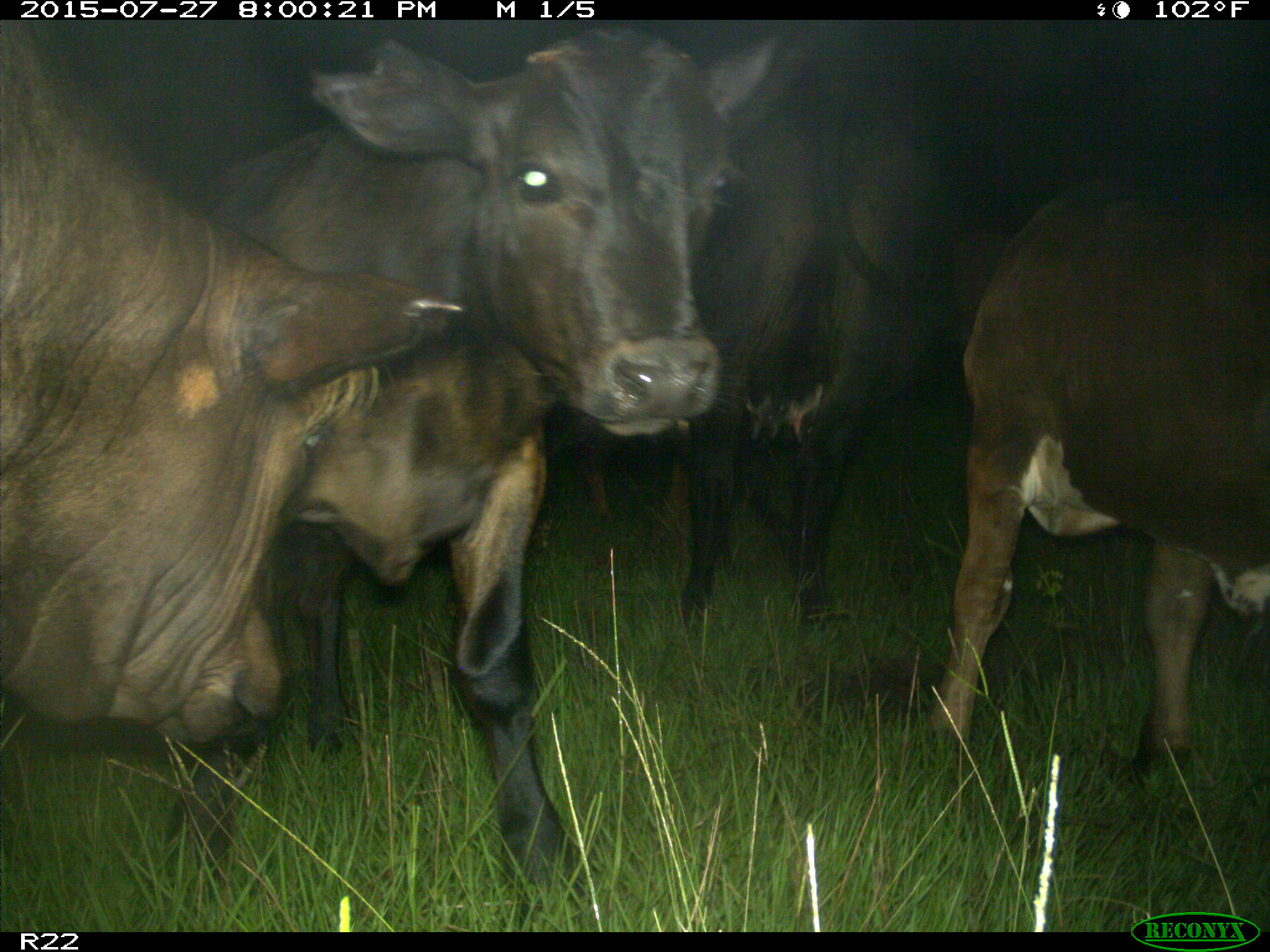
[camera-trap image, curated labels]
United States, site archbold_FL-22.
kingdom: Animalia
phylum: Chordata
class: Mammalia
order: Artiodactyla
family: Bovidae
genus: Bos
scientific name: Bos taurus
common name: domestic cow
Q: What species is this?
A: Bos taurus (domestic cow).